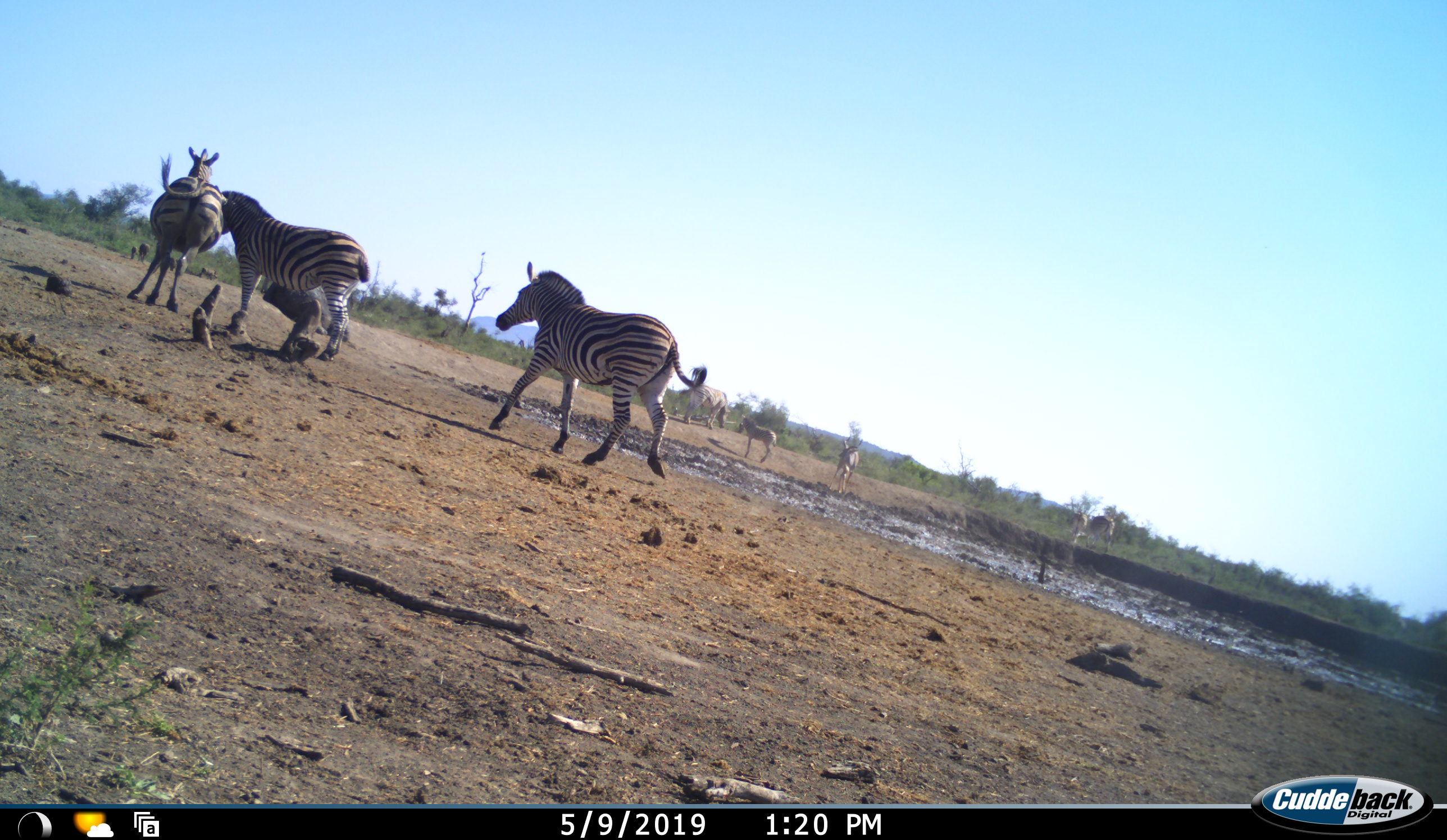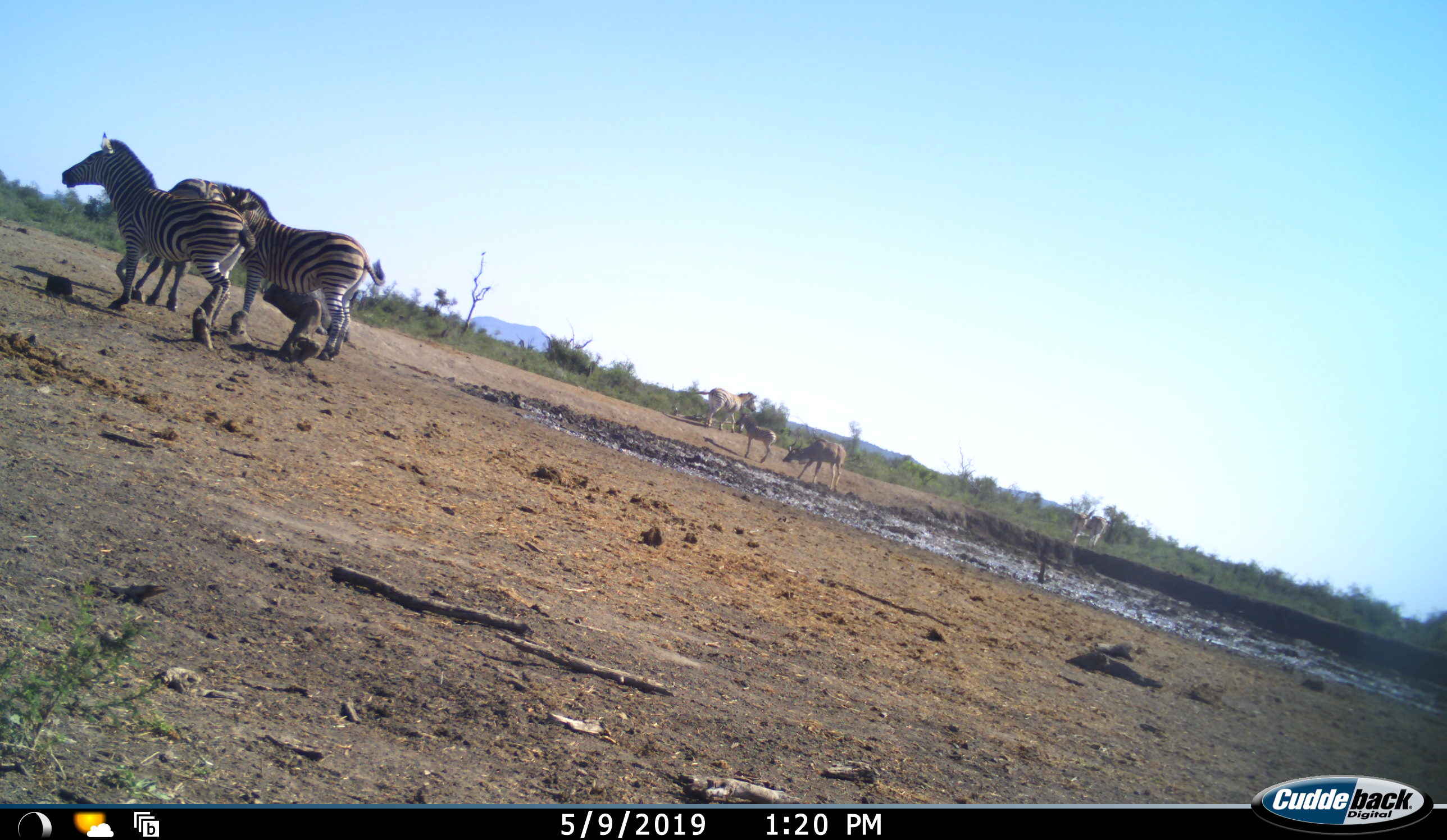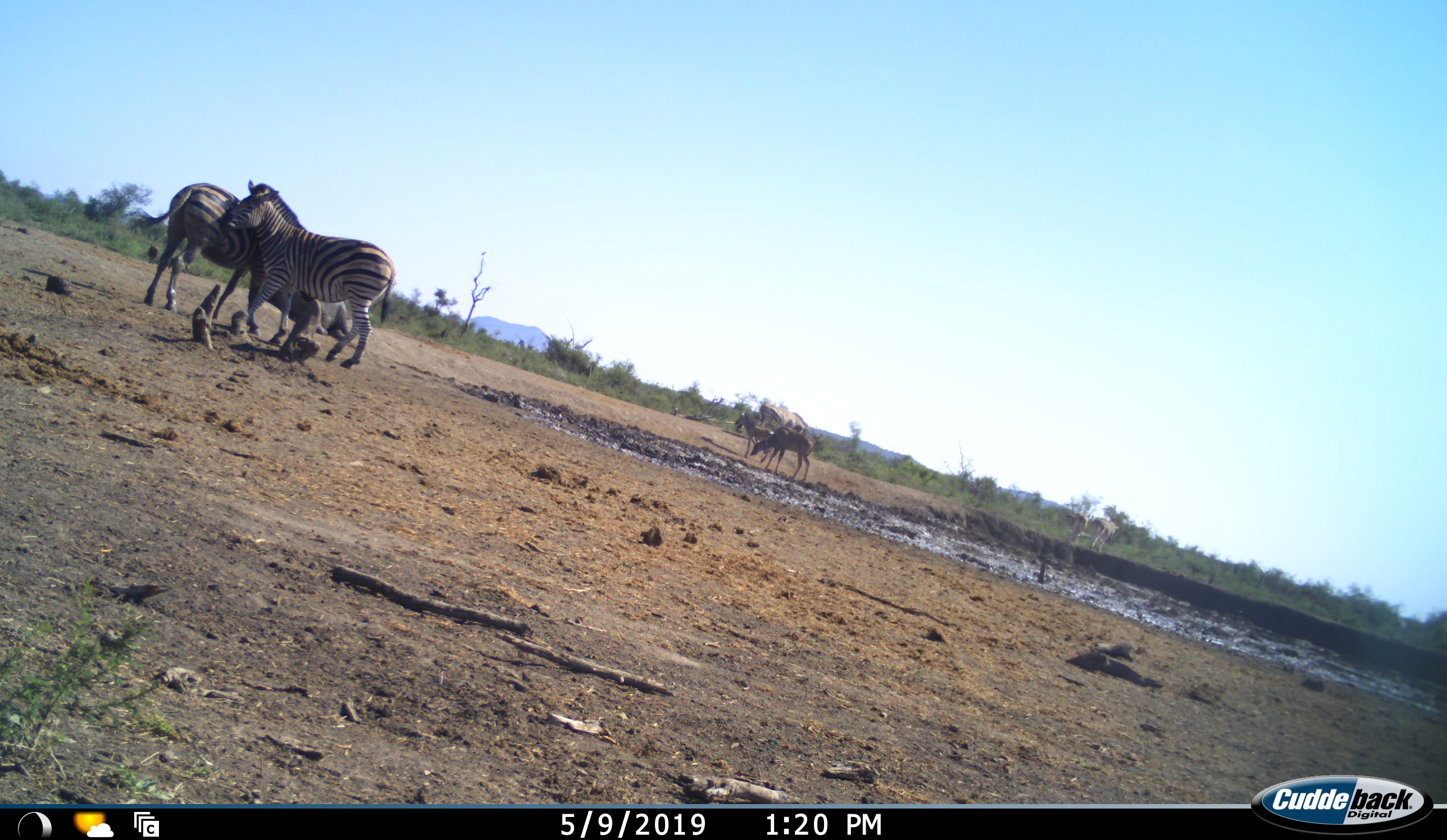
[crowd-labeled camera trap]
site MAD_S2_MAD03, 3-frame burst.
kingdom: Animalia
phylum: Chordata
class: Mammalia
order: Perissodactyla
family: Equidae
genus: Equus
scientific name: Equus quagga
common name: plains zebra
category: zebraplains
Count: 5.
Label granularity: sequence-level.